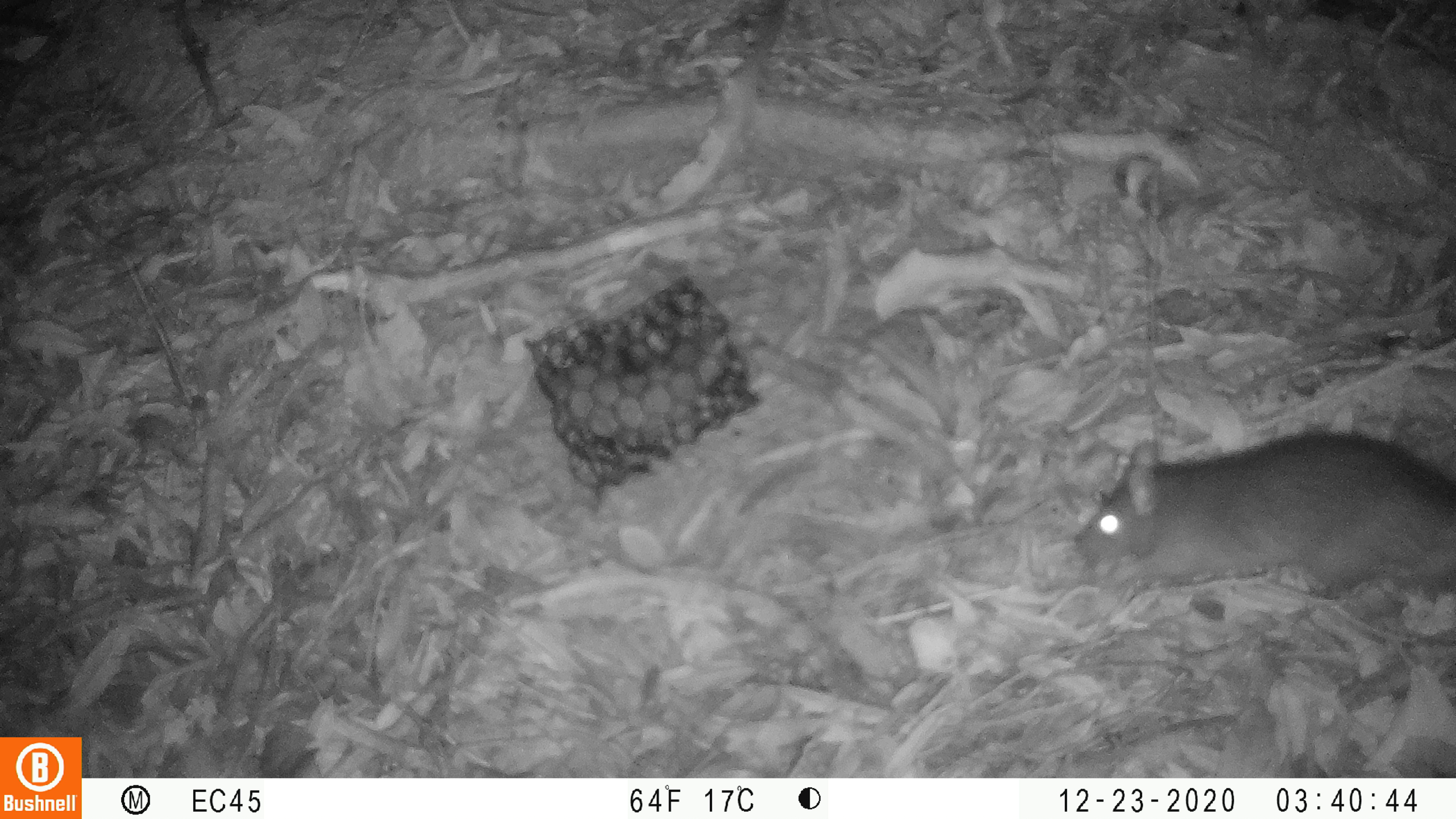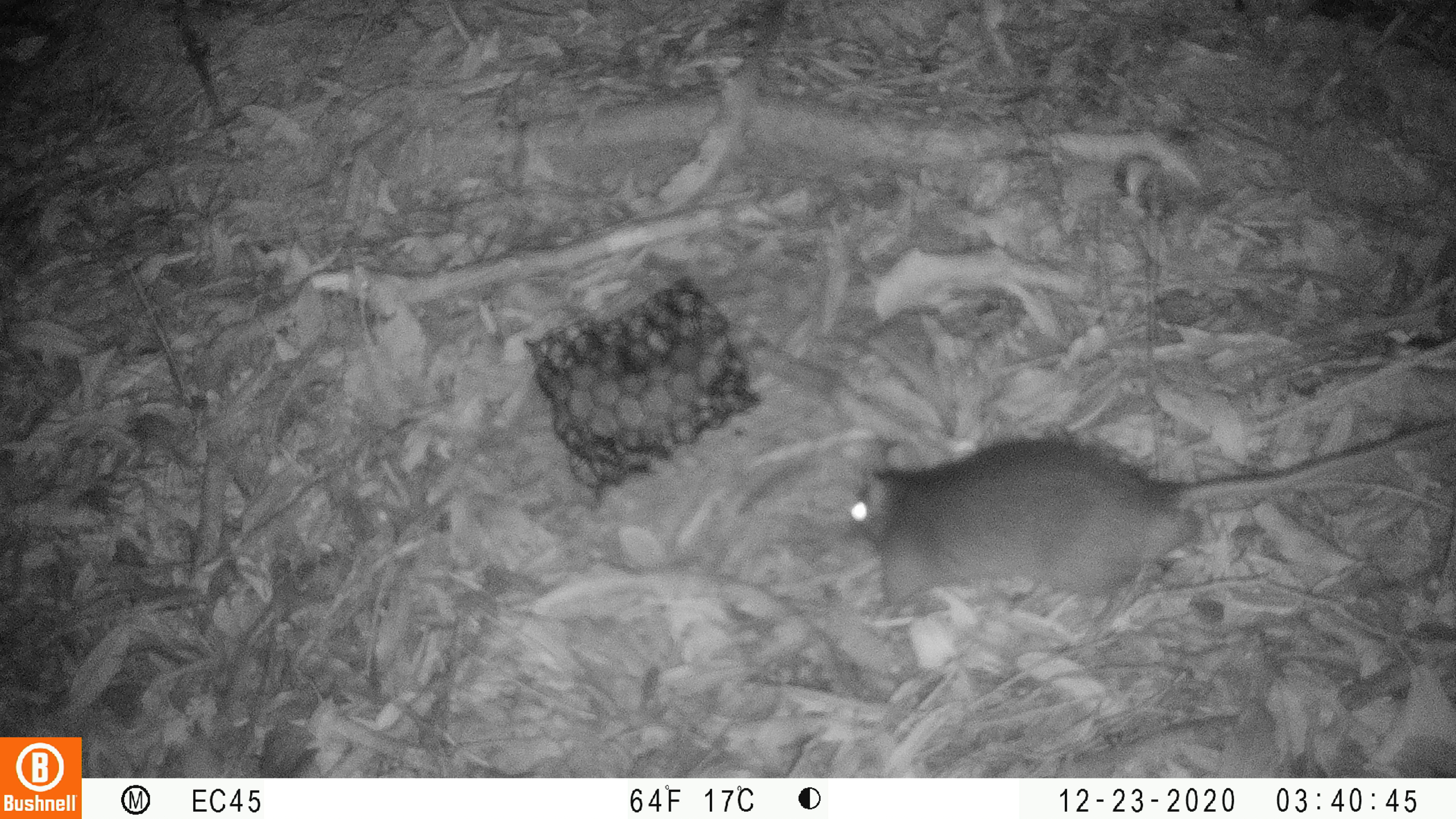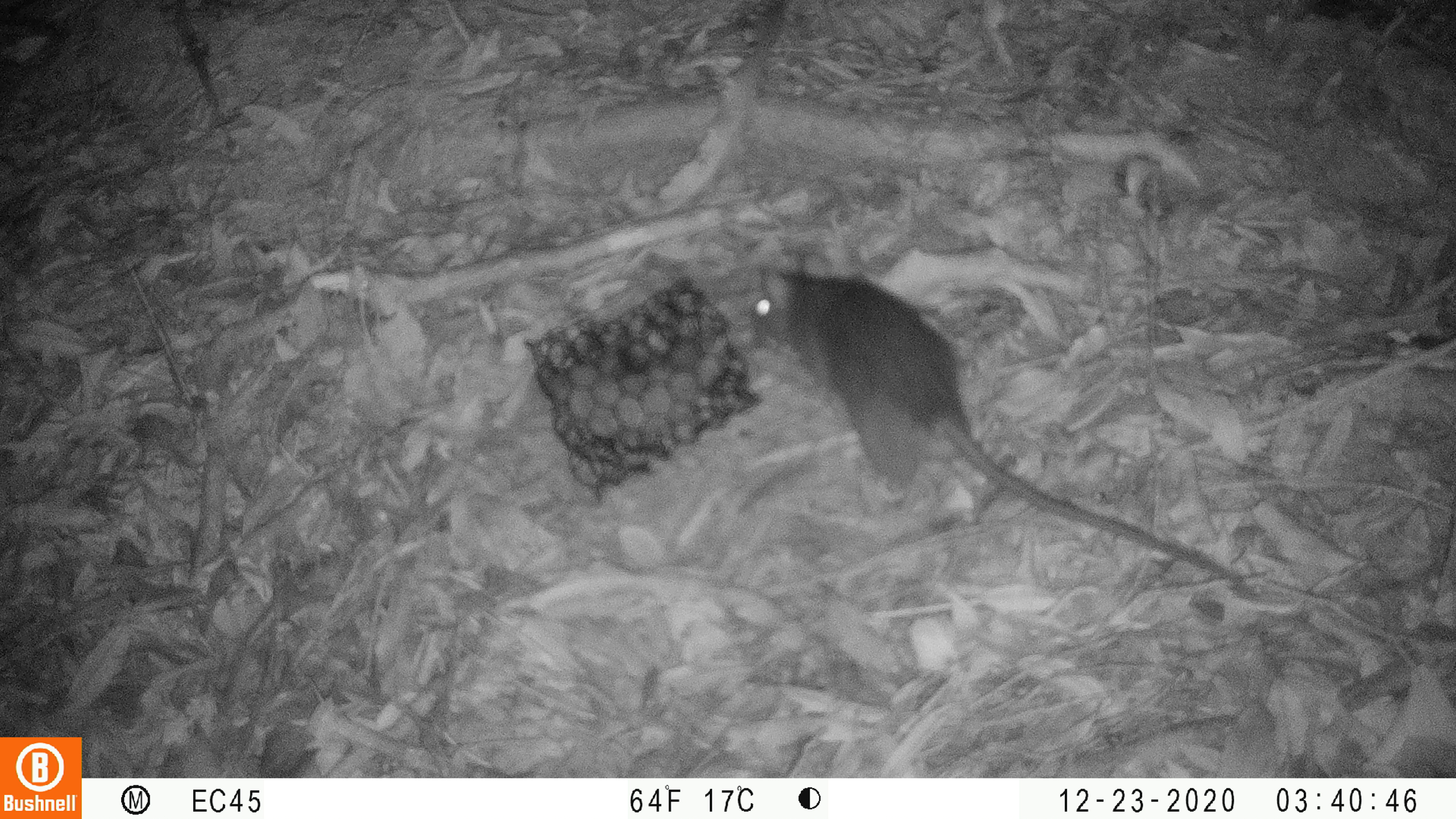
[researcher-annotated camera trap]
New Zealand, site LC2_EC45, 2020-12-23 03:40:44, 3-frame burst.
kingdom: Animalia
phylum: Chordata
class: Mammalia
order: Rodentia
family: Muridae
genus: Rattus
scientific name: Rattus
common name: rat